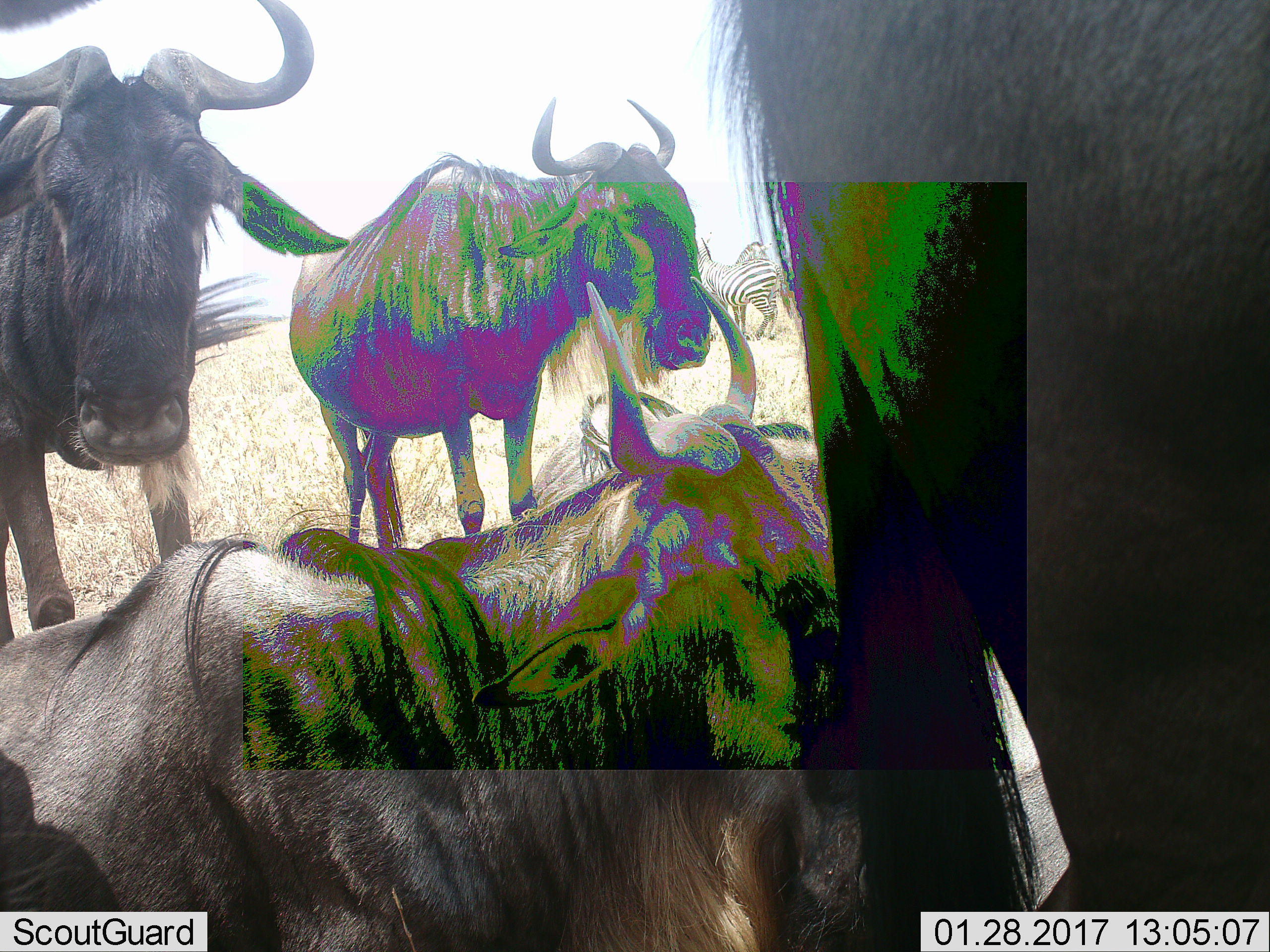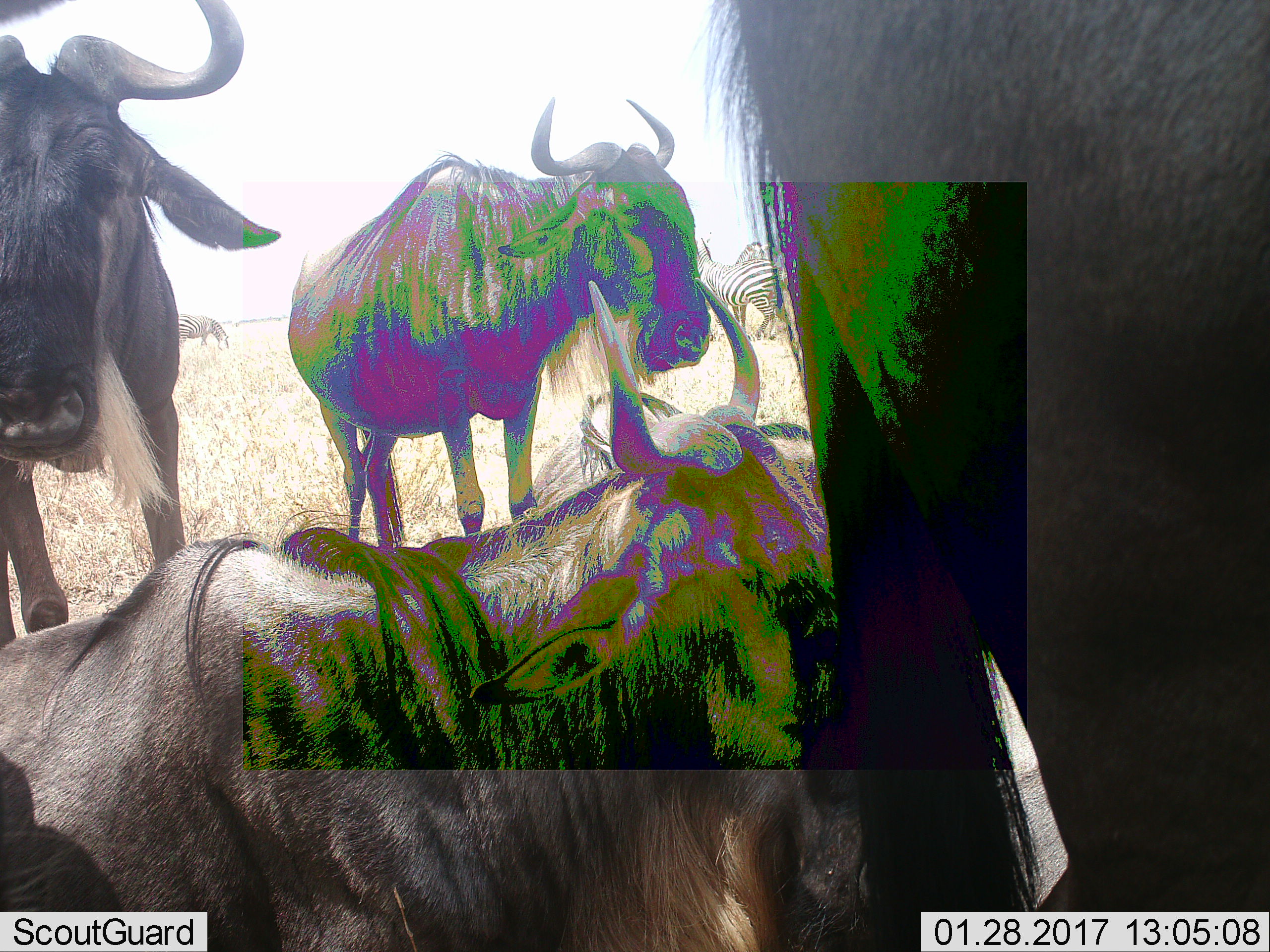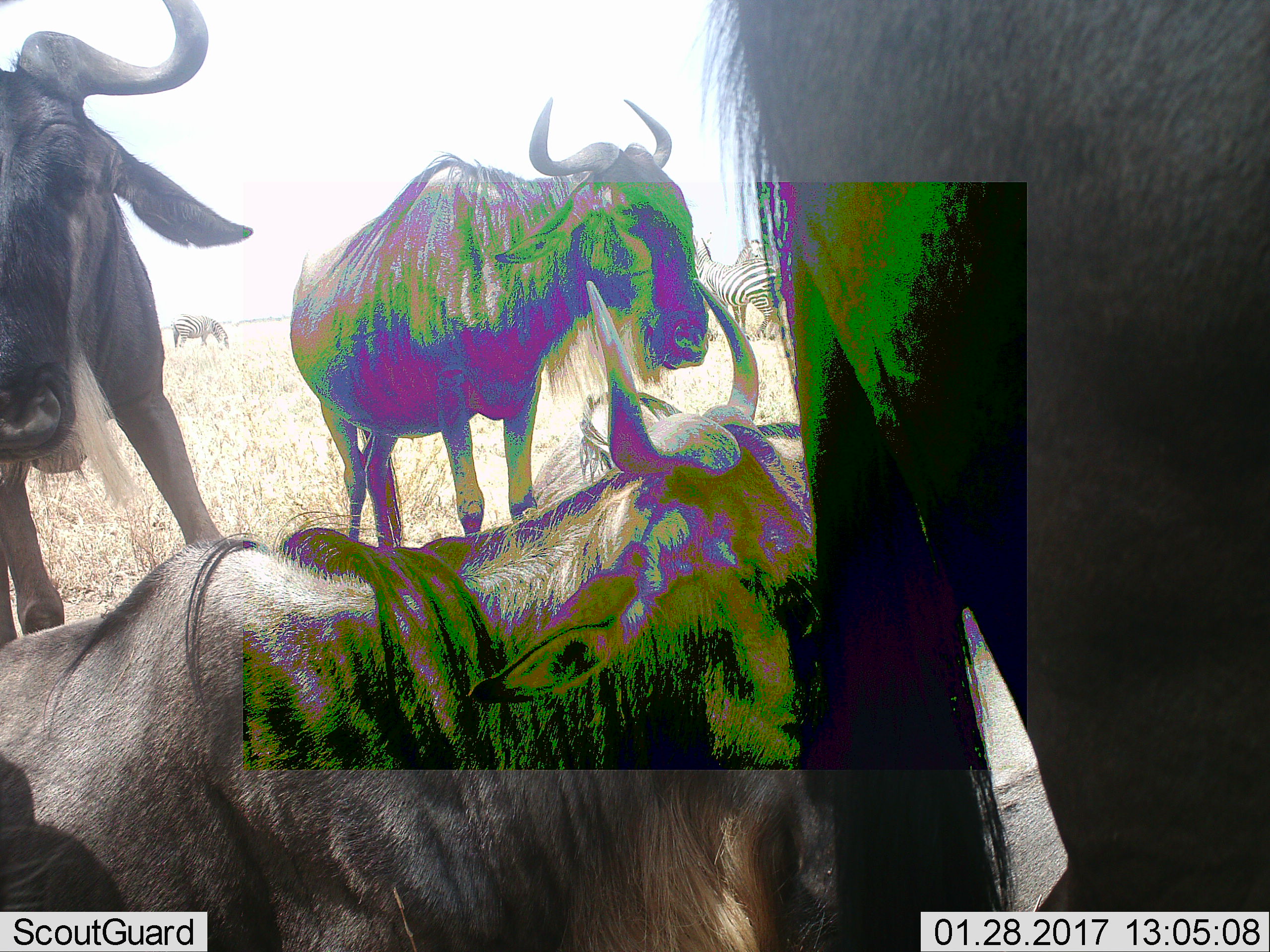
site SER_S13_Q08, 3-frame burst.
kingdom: Animalia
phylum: Chordata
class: Mammalia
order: Artiodactyla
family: Bovidae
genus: Connochaetes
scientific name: Connochaetes taurinus taurinus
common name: blue wildebeest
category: wildebeestblue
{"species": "wildebeestblue (blue wildebeest) (Connochaetes taurinus taurinus)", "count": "4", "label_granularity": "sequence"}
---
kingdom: Animalia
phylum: Chordata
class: Mammalia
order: Perissodactyla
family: Equidae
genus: Equus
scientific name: Equus quagga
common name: plains zebra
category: zebraplains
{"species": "zebraplains (plains zebra) (Equus quagga)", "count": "2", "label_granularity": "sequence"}